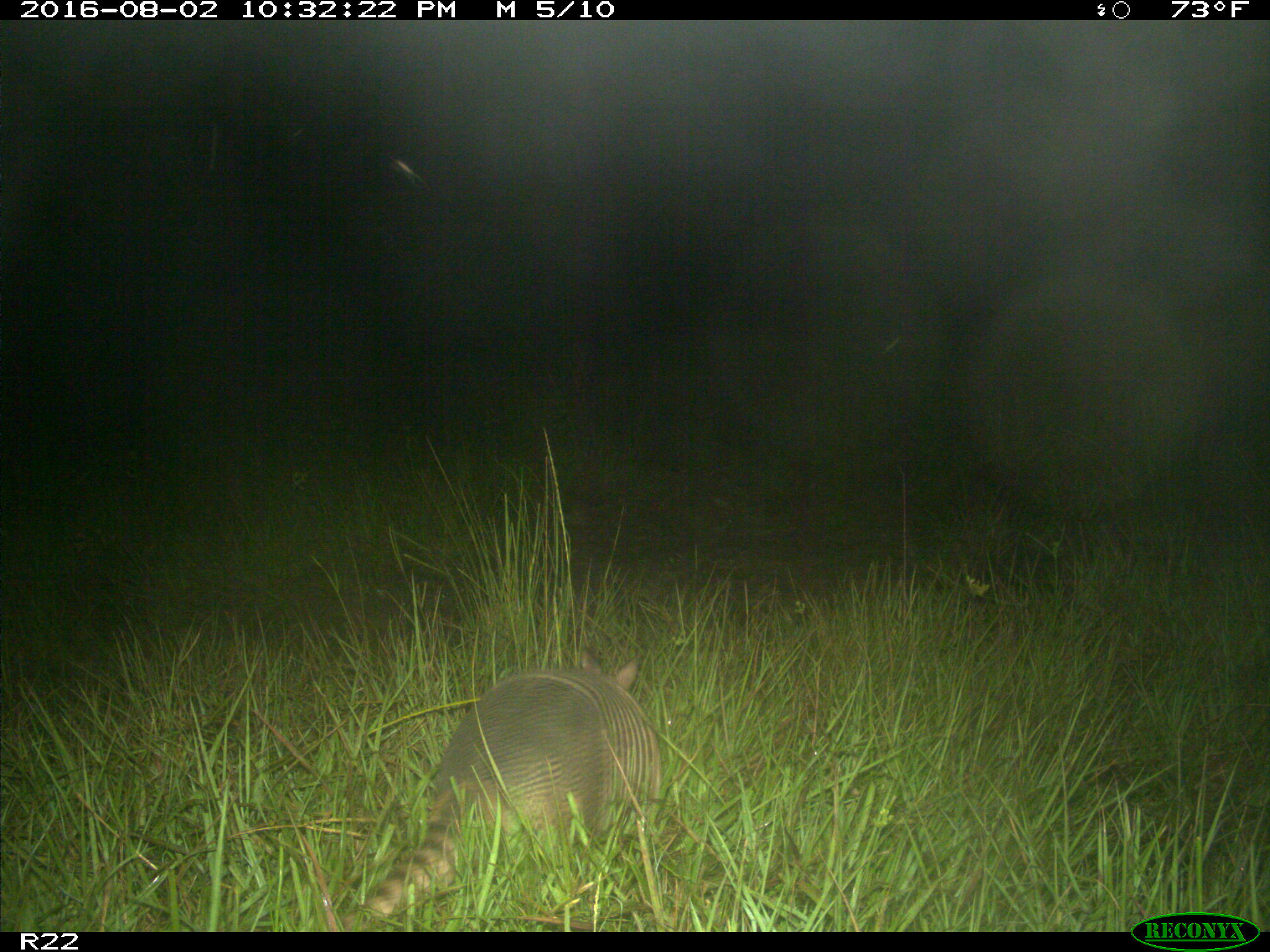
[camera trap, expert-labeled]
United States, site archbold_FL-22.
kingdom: Animalia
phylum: Chordata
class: Mammalia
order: Cingulata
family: Dasypodidae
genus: Dasypus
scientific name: Dasypus novemcinctus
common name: nine-banded armadillo